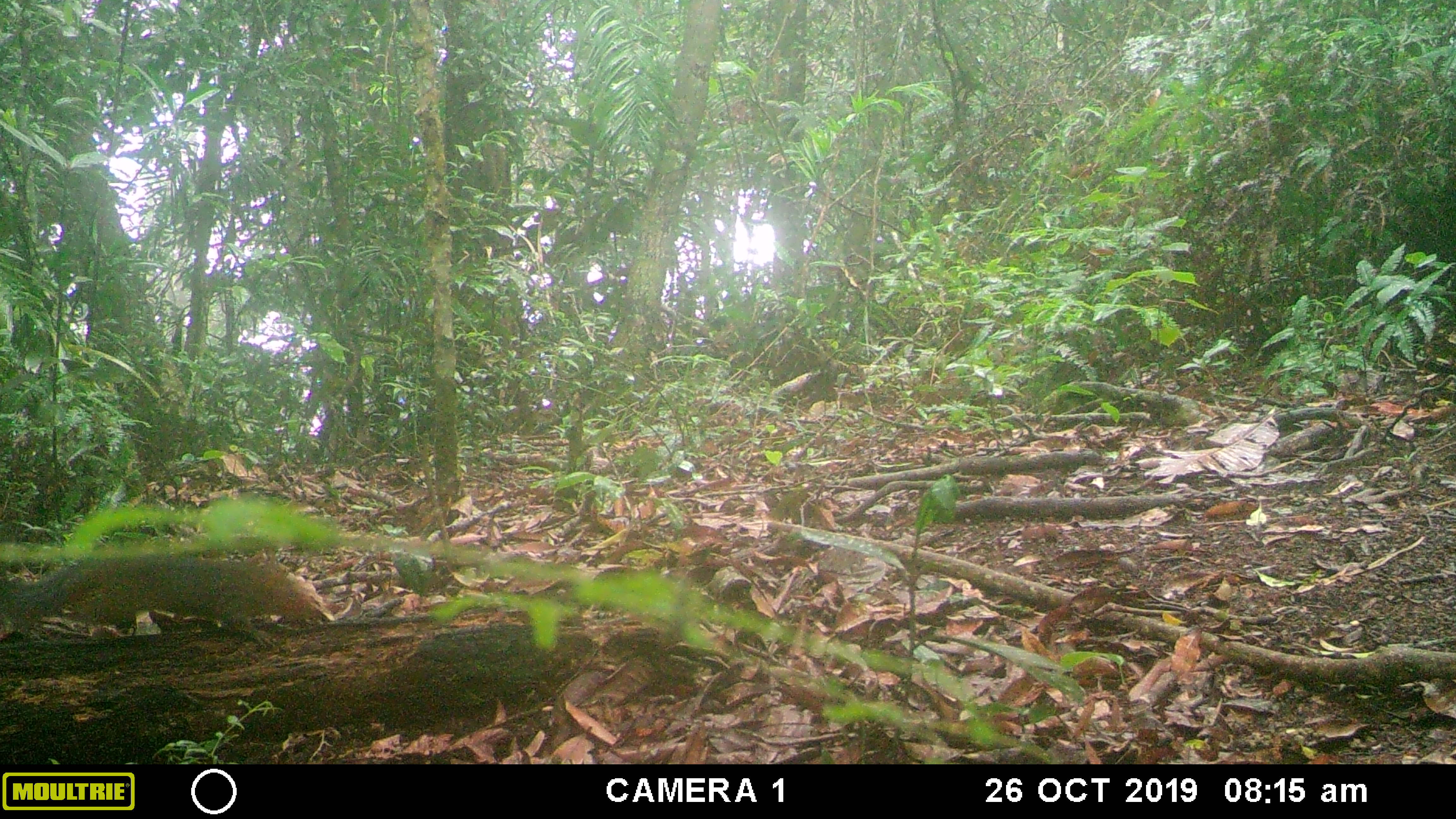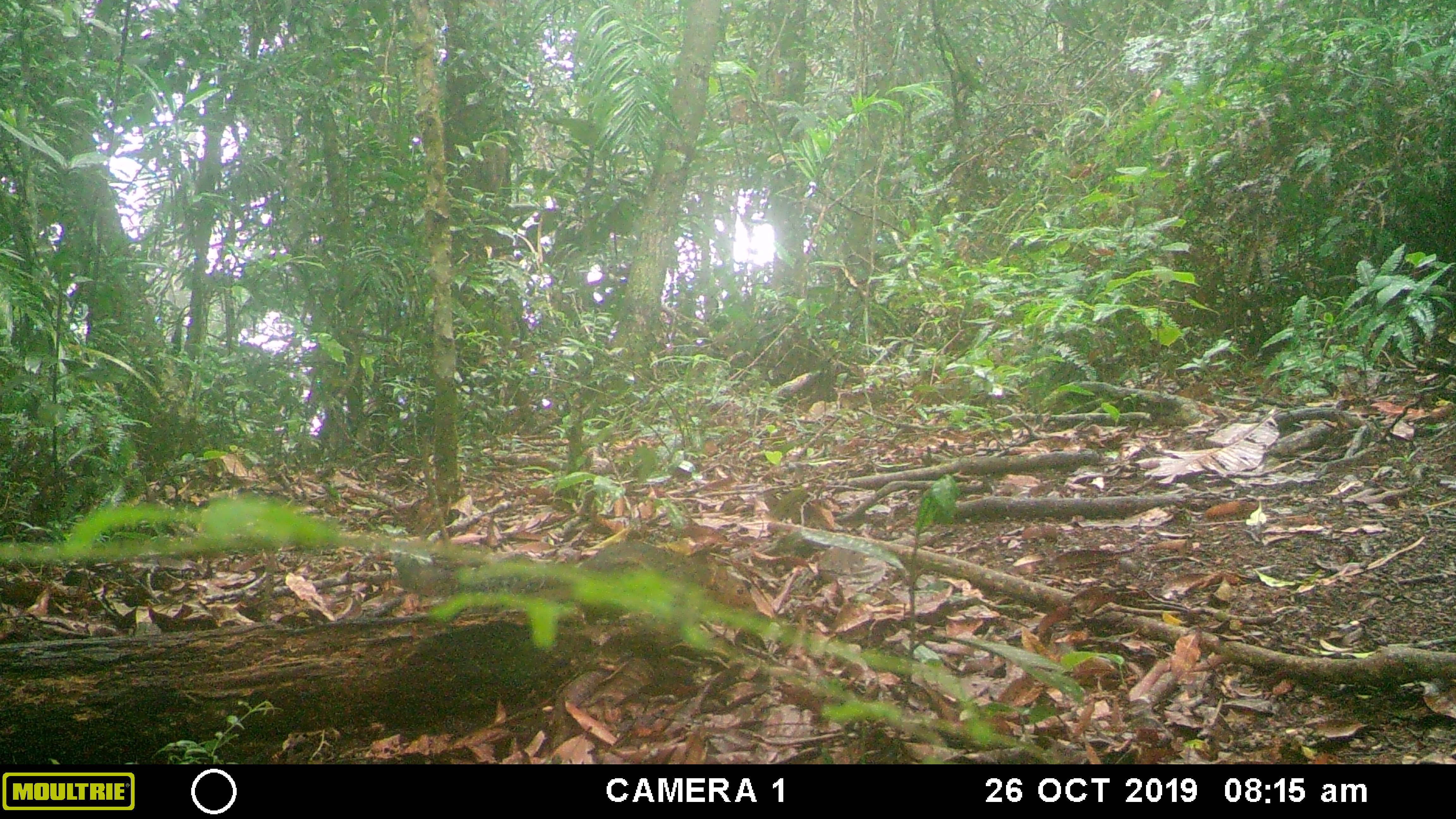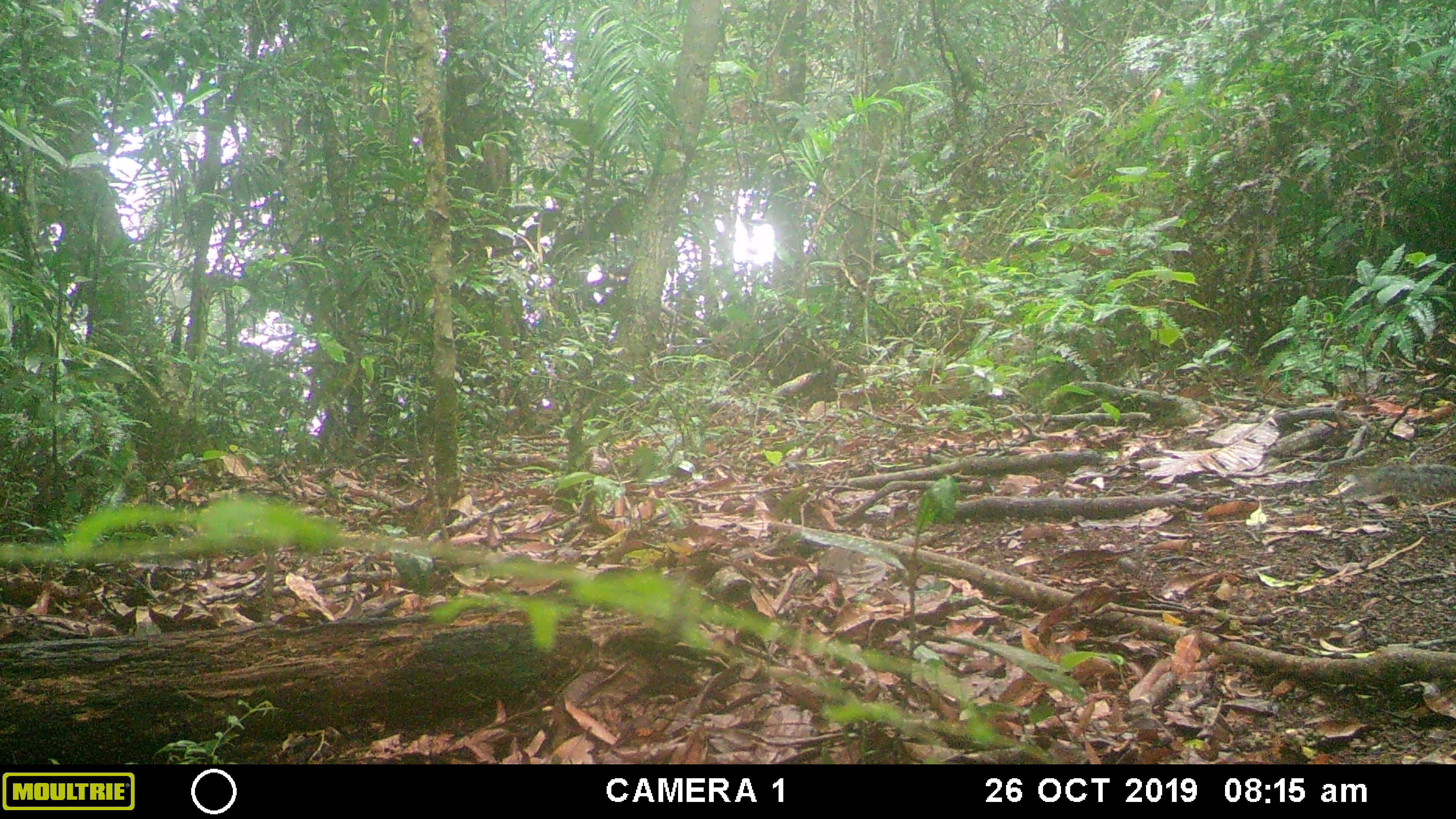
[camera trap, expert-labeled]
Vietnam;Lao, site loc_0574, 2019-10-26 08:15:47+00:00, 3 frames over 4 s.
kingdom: Animalia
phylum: Chordata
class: Mammalia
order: Rodentia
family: Sciuridae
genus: Dremomys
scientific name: Dremomys rufigenis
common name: red-cheeked squirrel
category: red cheeked squirrel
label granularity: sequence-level